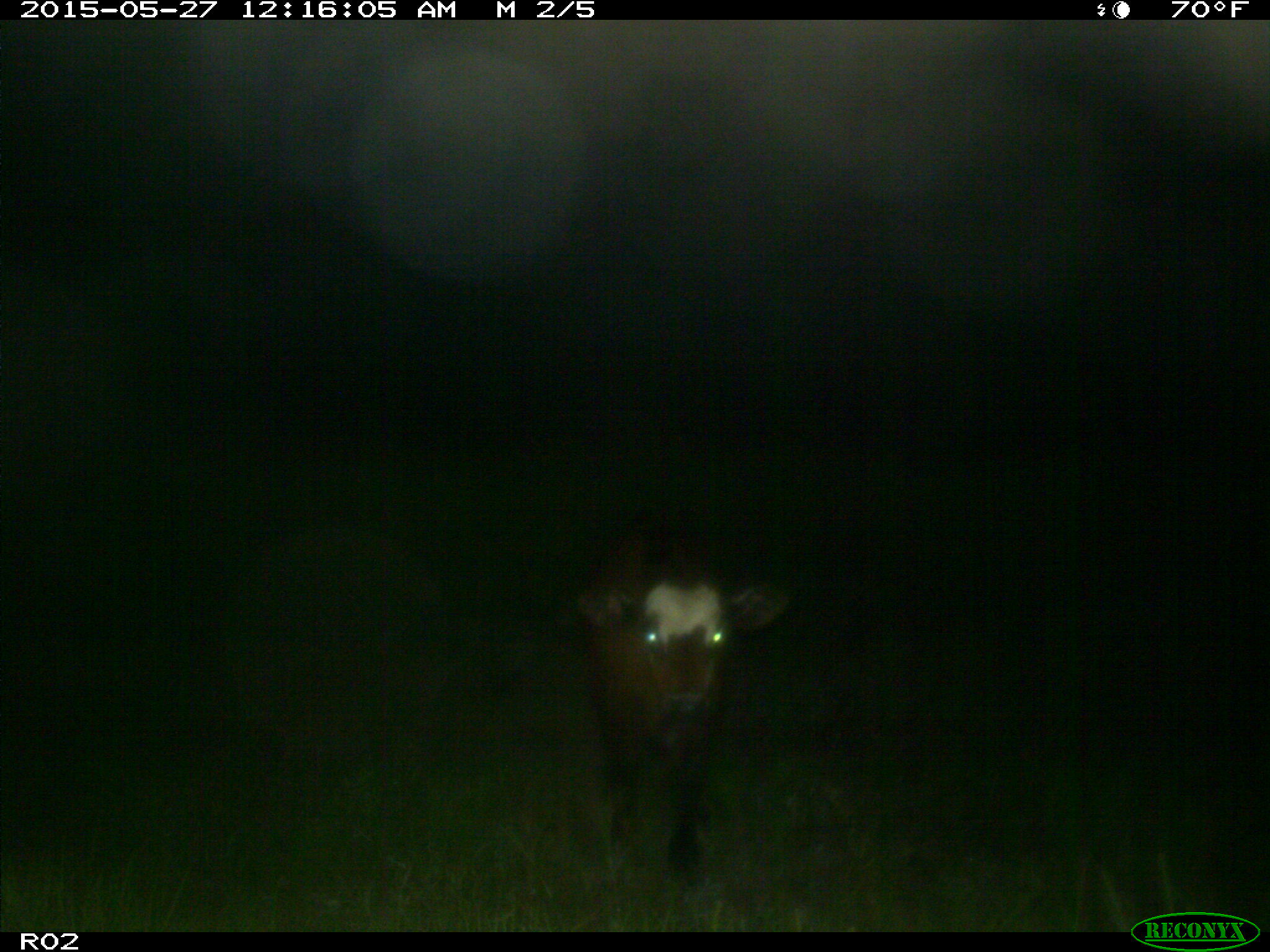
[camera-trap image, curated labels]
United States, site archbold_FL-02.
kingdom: Animalia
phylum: Chordata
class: Mammalia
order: Artiodactyla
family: Bovidae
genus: Bos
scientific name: Bos taurus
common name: domestic cow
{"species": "Bos taurus (domestic cow)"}